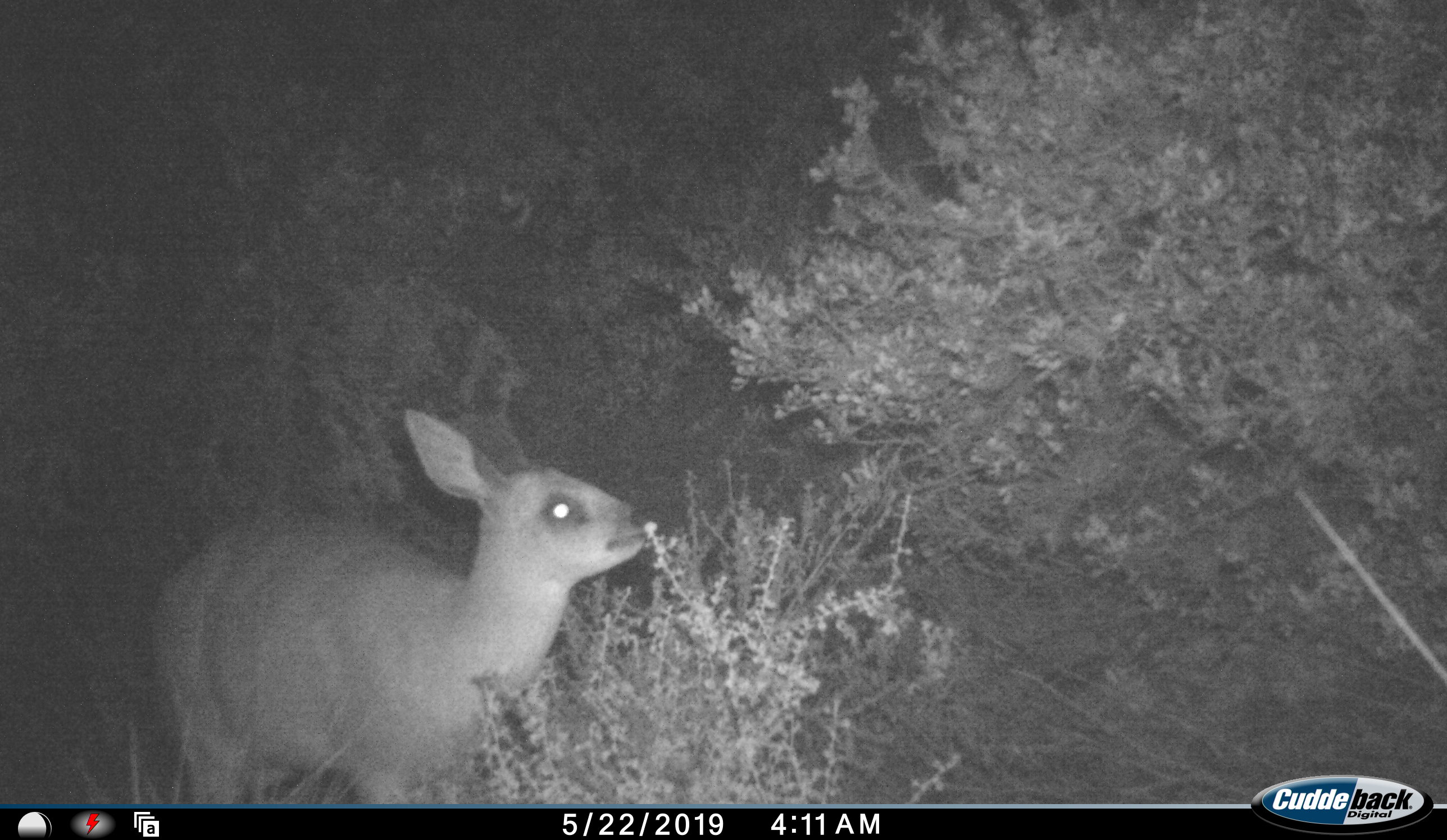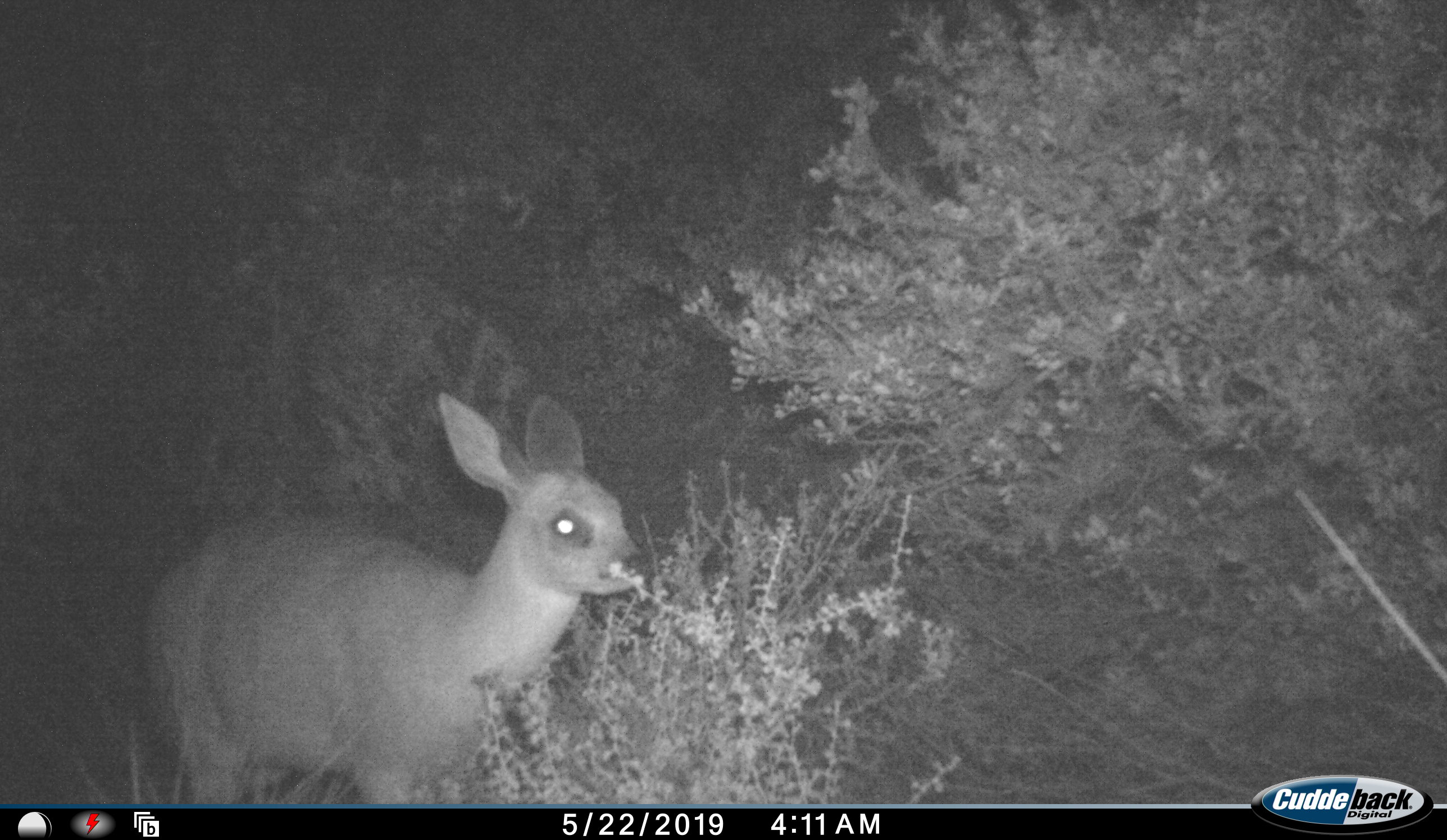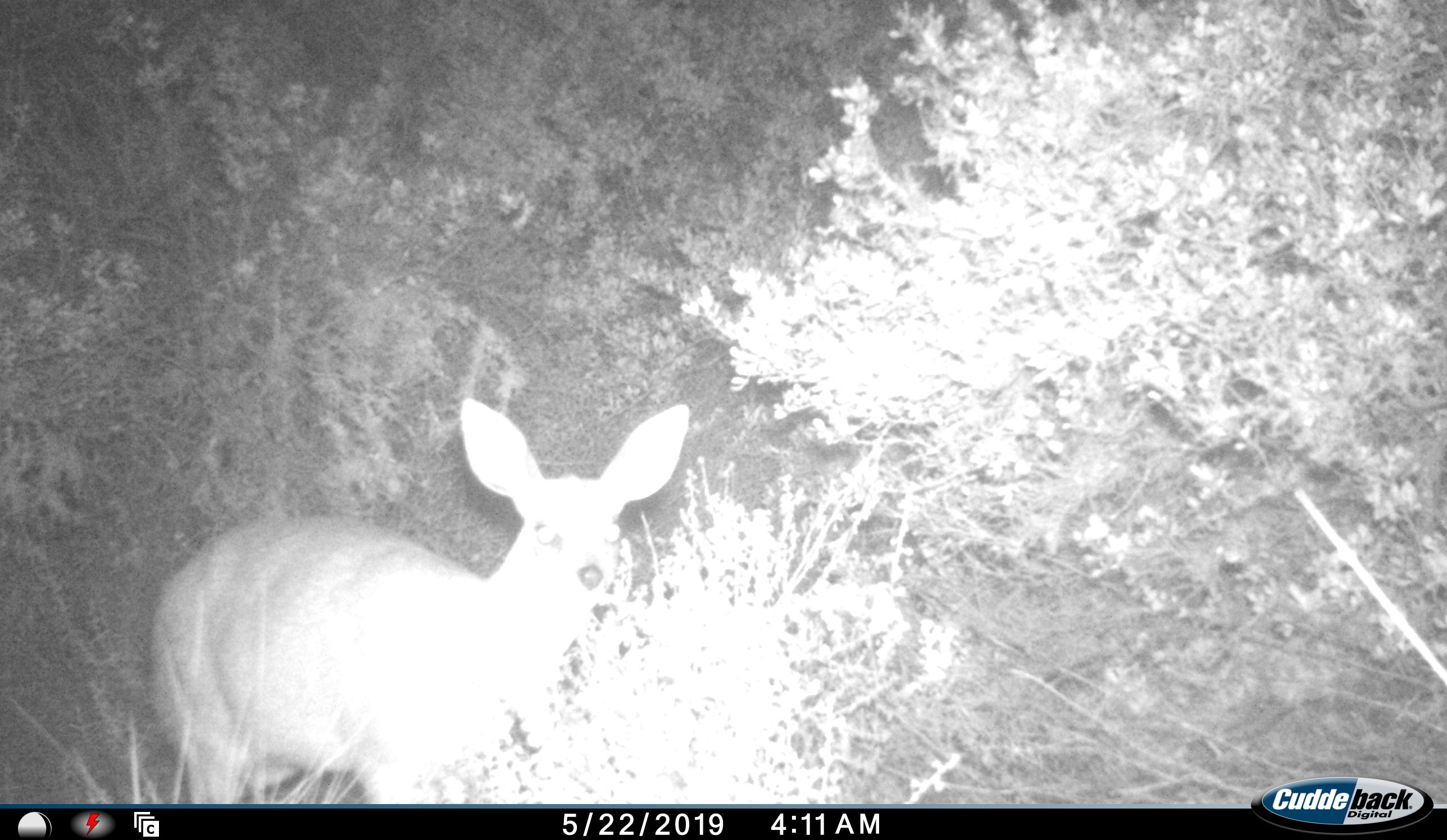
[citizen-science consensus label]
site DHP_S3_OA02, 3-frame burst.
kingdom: Animalia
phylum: Chordata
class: Mammalia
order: Artiodactyla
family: Bovidae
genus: Raphicerus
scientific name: Raphicerus melanotis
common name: grysbok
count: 1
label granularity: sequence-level